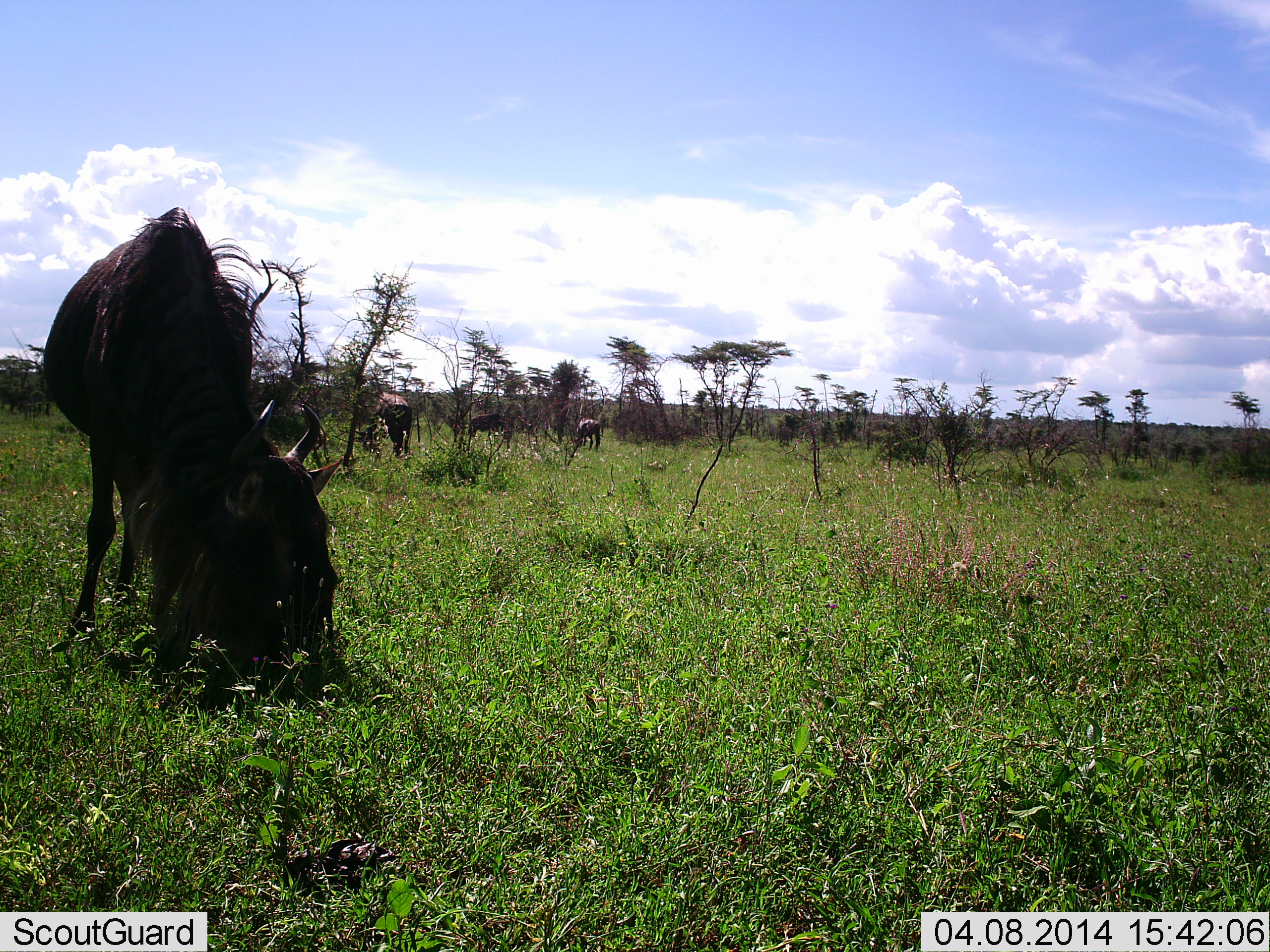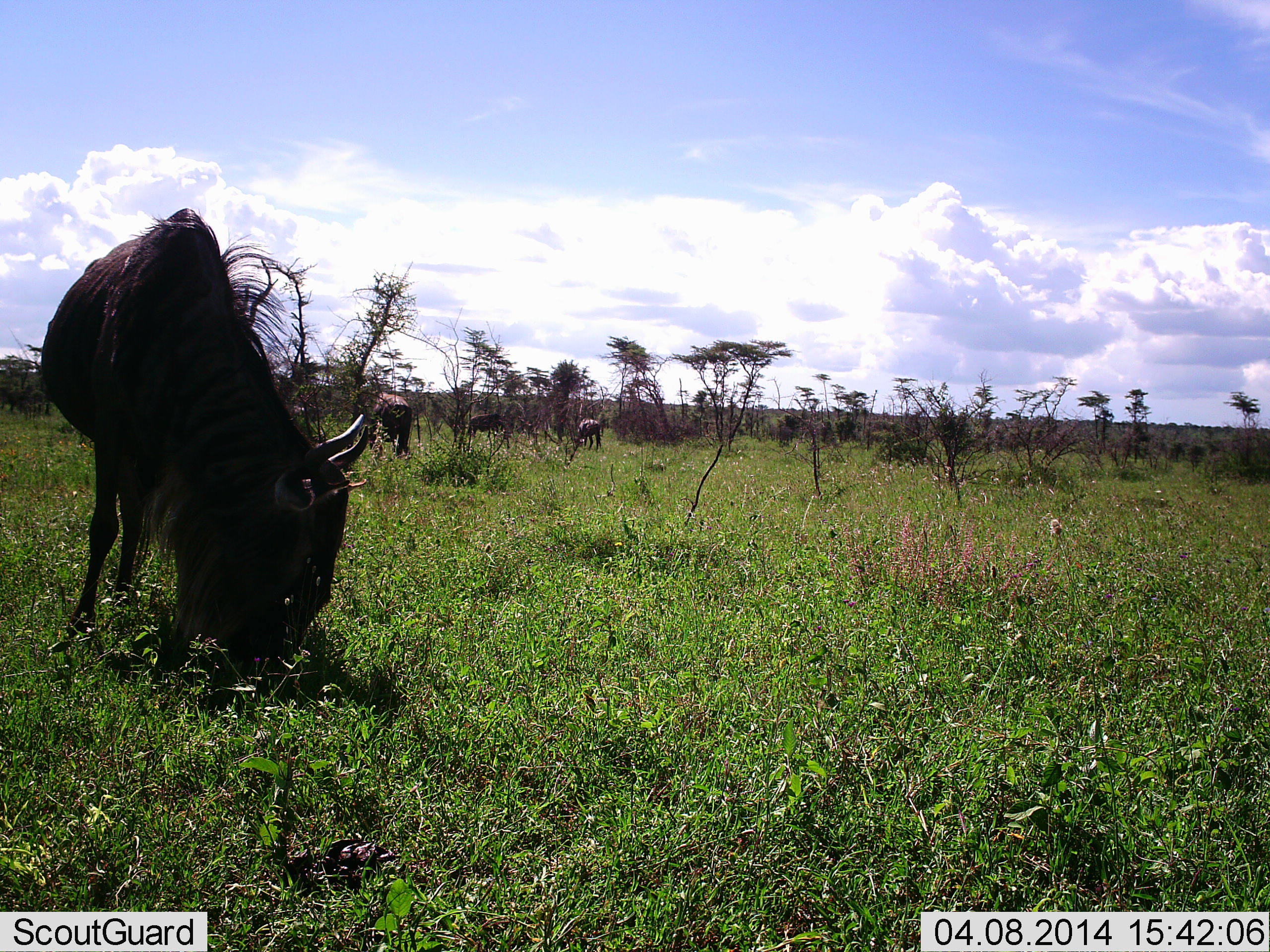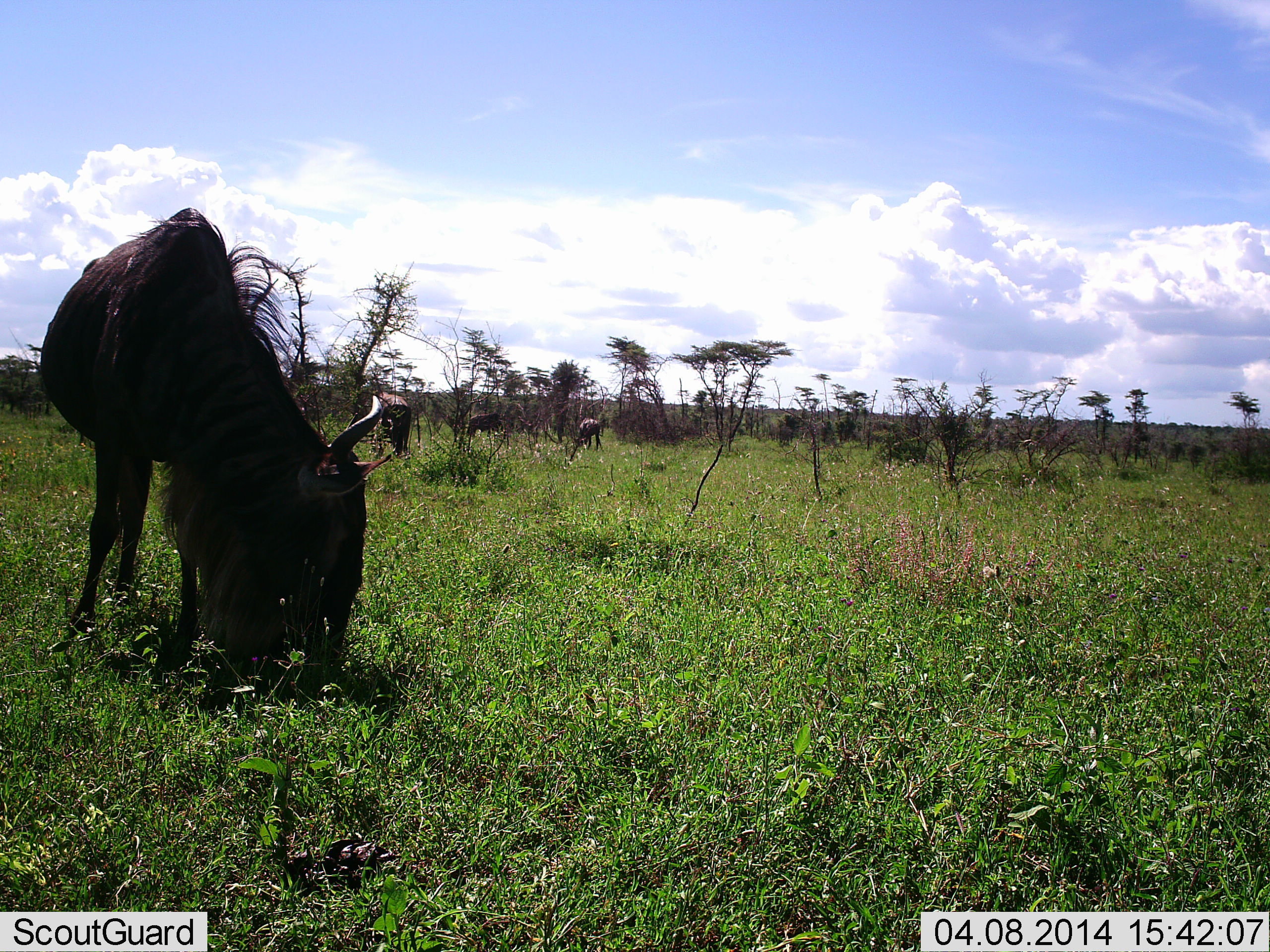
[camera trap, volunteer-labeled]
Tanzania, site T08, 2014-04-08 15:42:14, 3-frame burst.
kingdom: Animalia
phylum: Chordata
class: Mammalia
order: Artiodactyla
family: Bovidae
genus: Connochaetes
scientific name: Connochaetes taurinus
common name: blue wildebeest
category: wildebeest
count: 4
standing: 40%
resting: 0%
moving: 10%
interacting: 0%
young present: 0%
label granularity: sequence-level